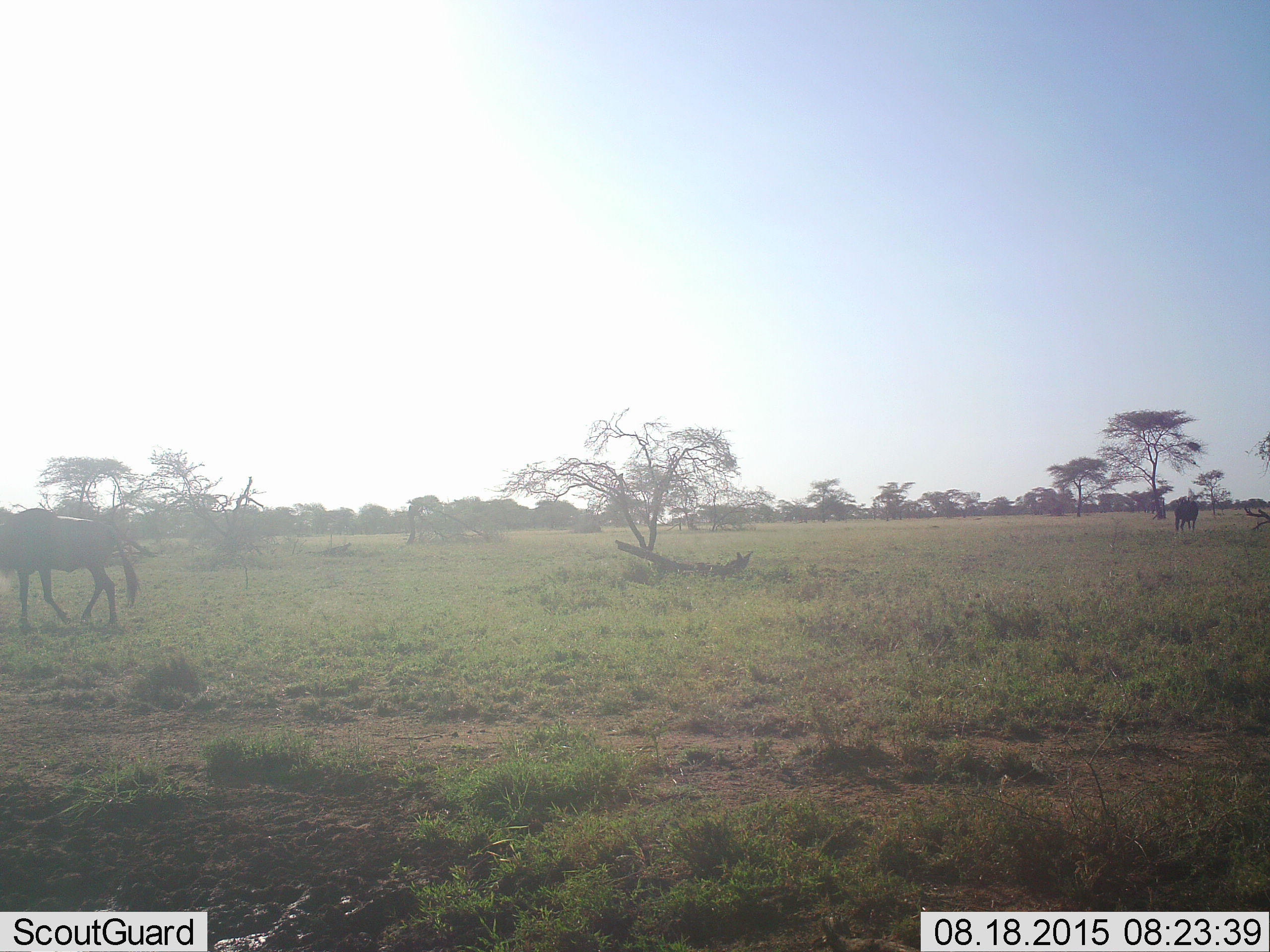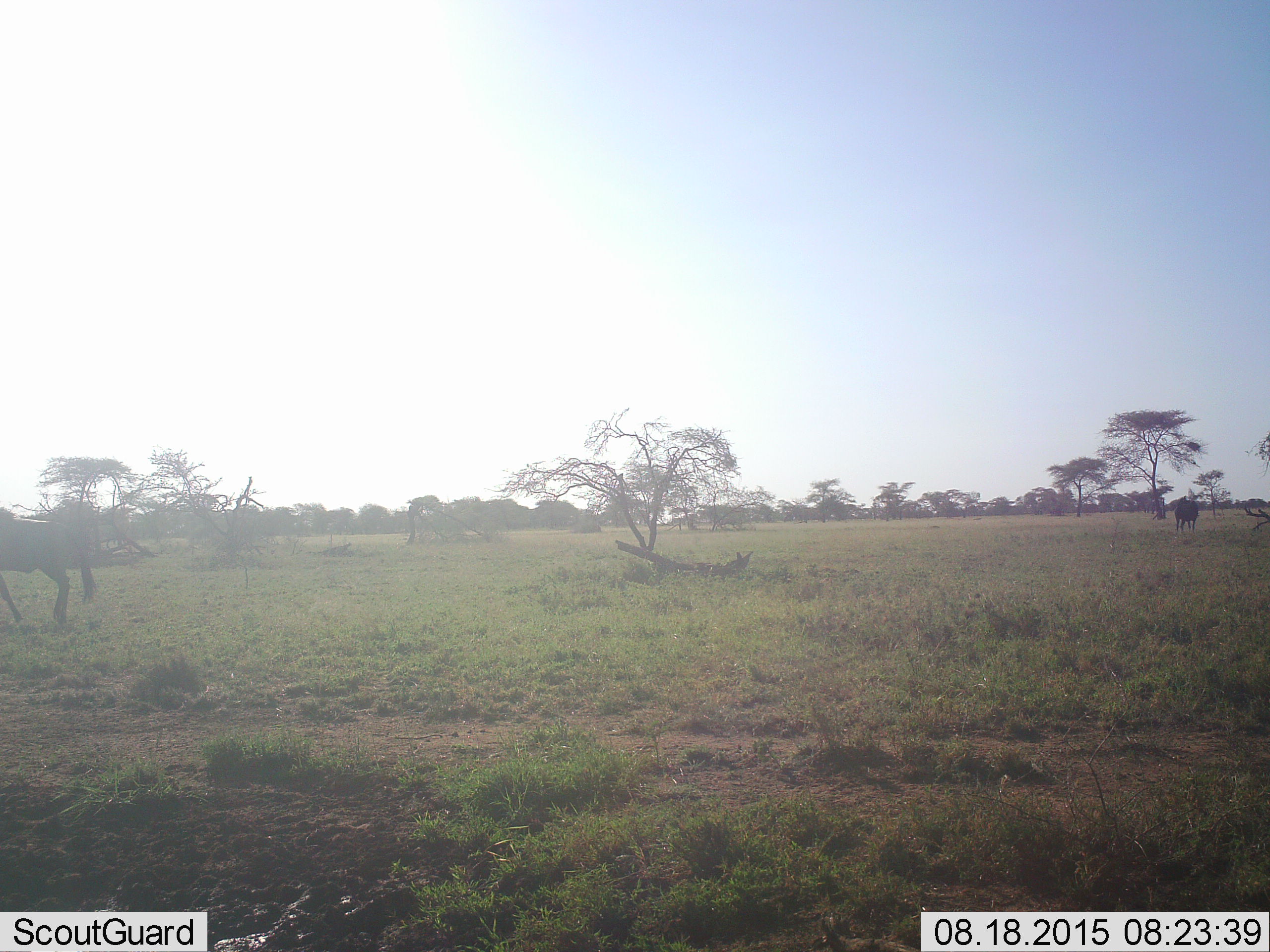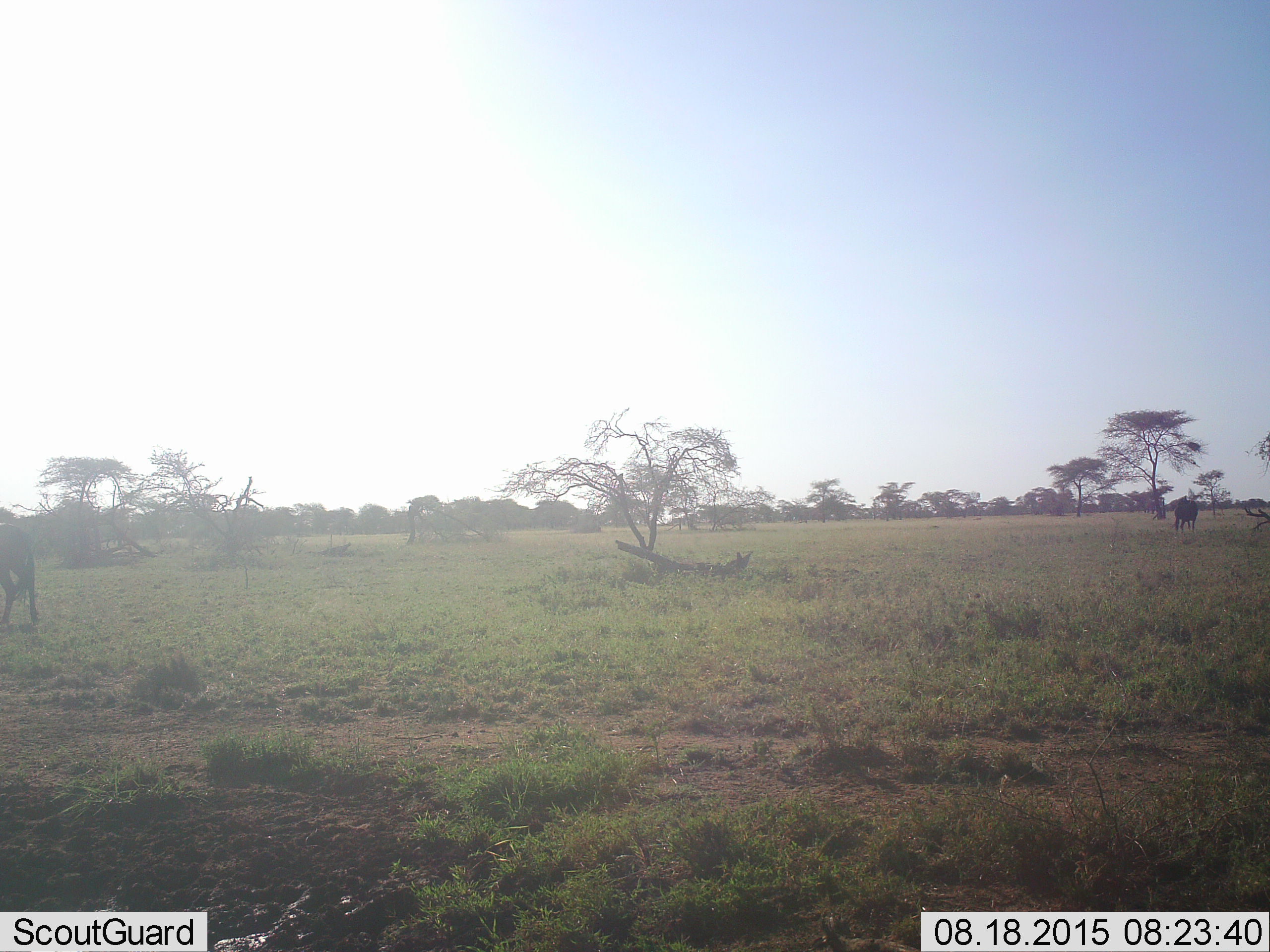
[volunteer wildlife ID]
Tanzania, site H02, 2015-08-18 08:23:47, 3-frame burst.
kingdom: Animalia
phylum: Chordata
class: Mammalia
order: Artiodactyla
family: Bovidae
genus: Connochaetes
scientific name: Connochaetes taurinus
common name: blue wildebeest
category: wildebeest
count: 2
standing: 50%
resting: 0%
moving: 100%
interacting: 0%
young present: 0%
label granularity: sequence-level